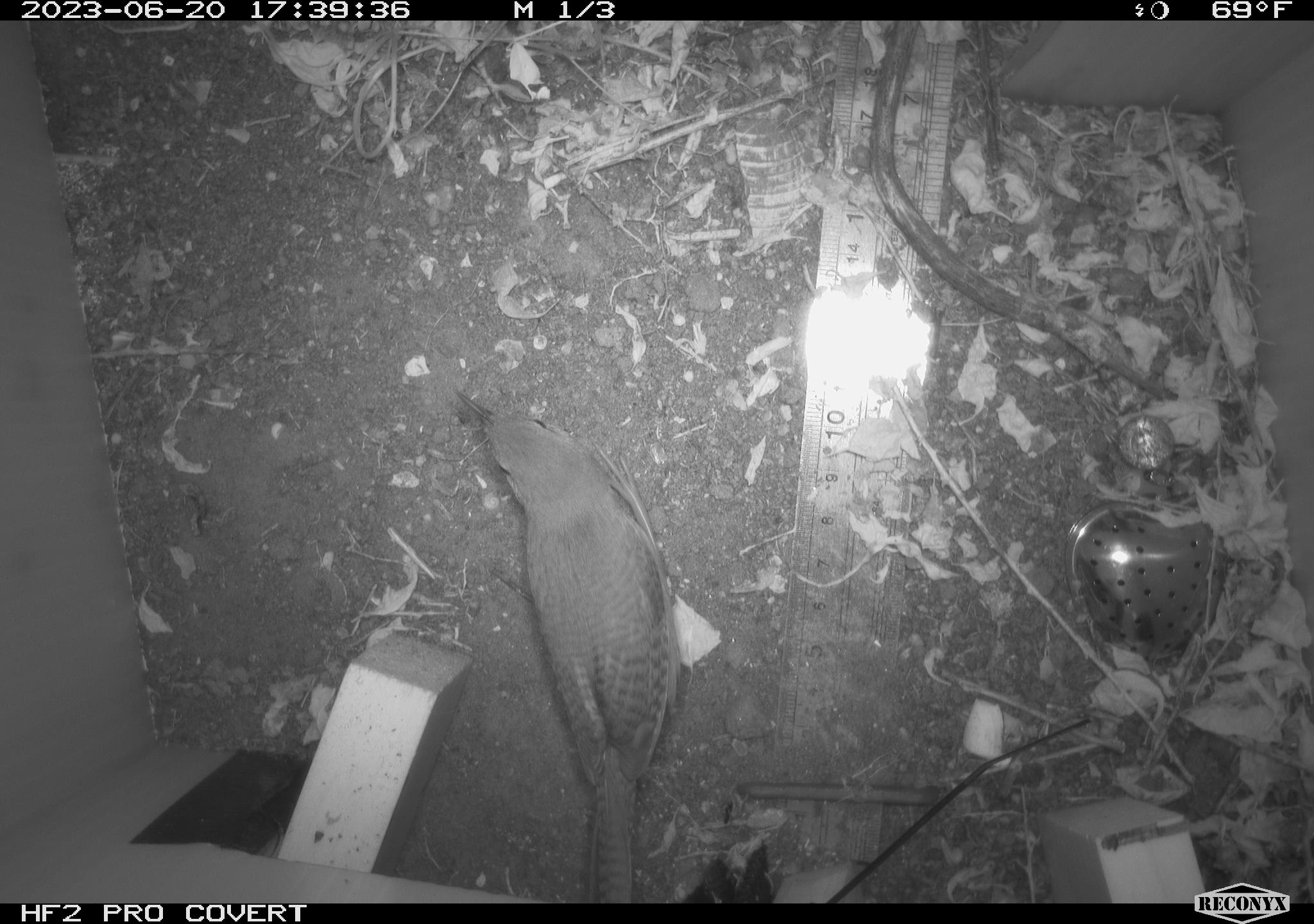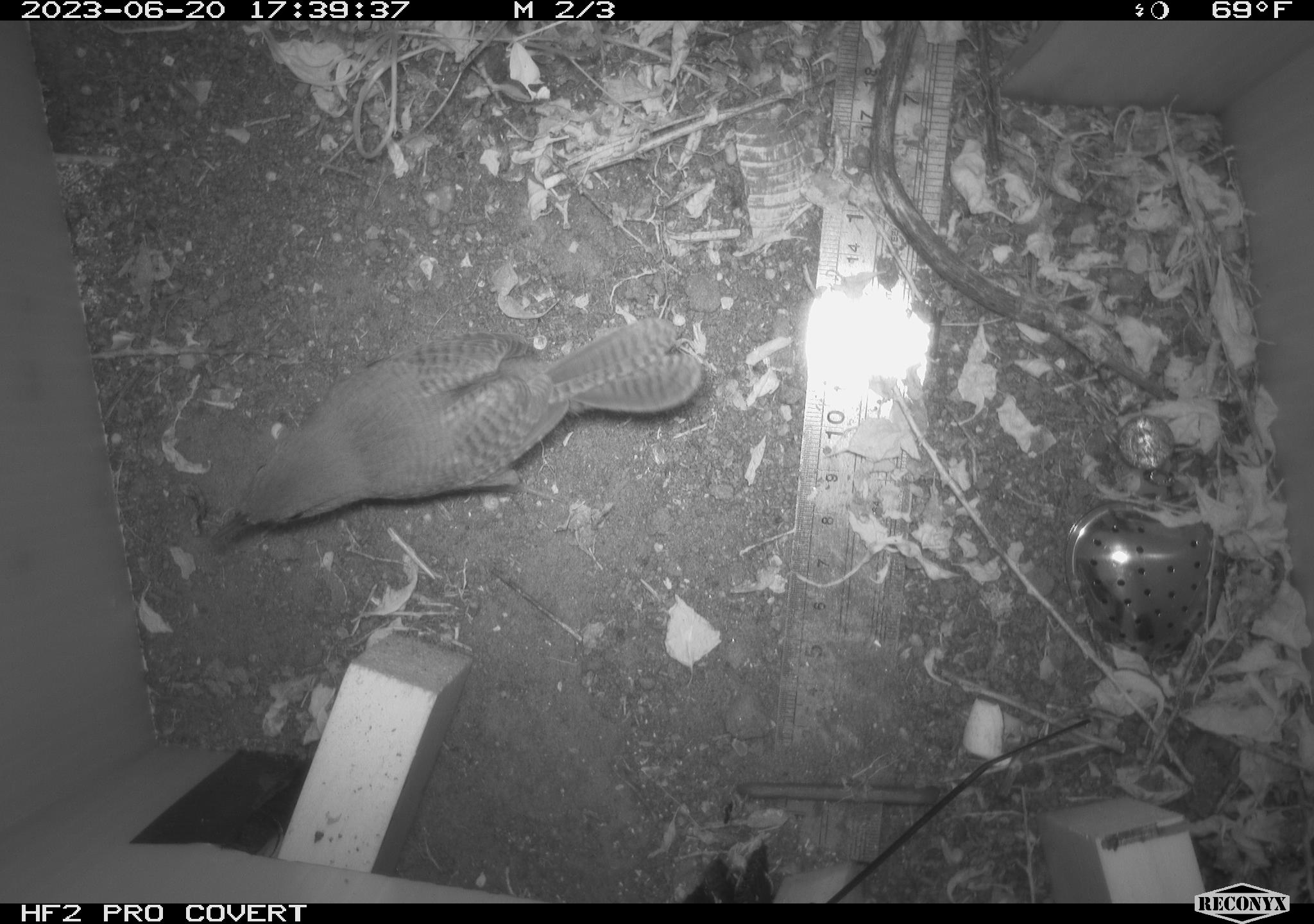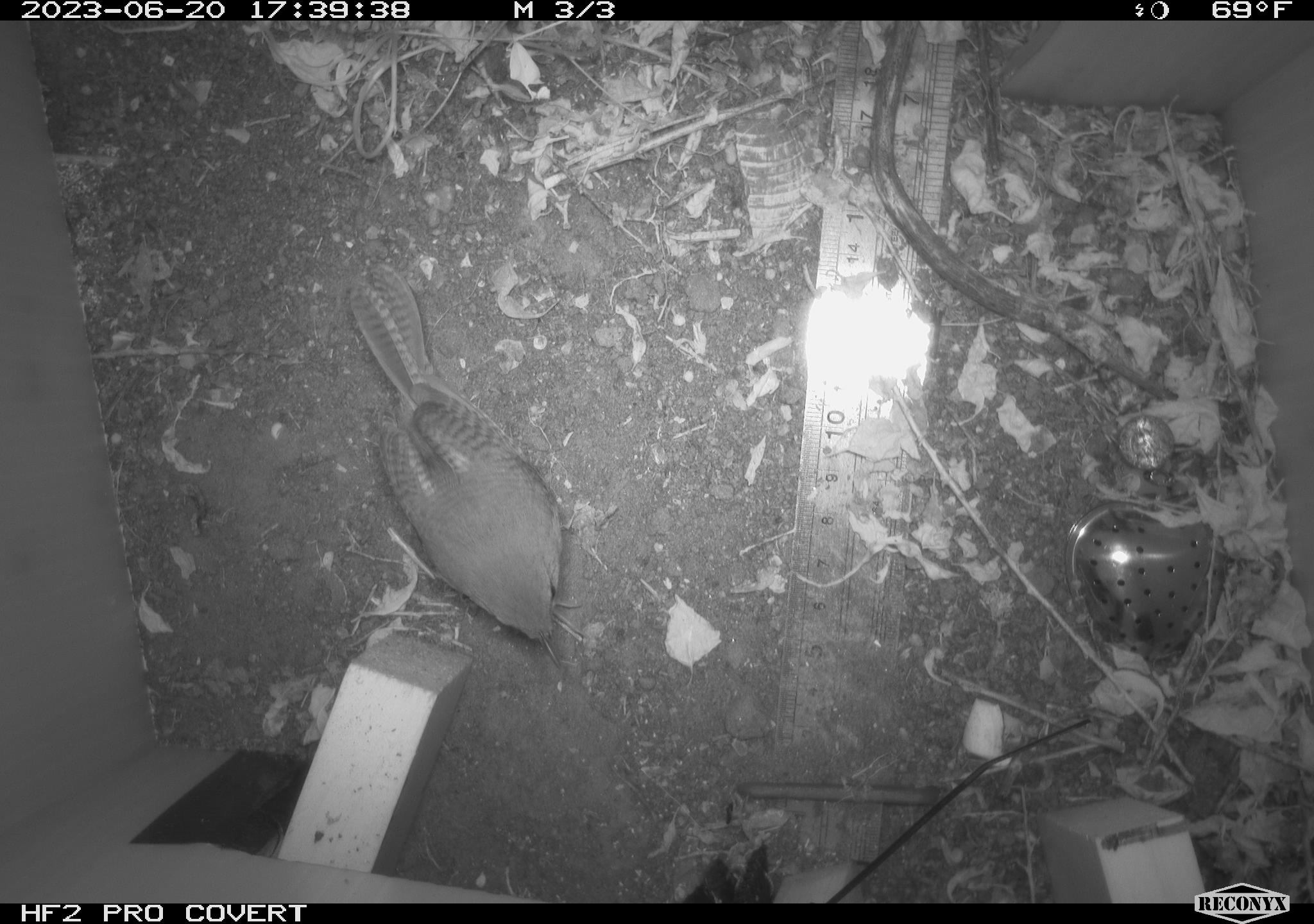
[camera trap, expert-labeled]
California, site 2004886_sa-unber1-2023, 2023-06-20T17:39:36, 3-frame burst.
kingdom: Animalia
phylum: Chordata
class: Aves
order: Passeriformes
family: Troglodytidae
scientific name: Troglodytidae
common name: wren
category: troglodytidae family